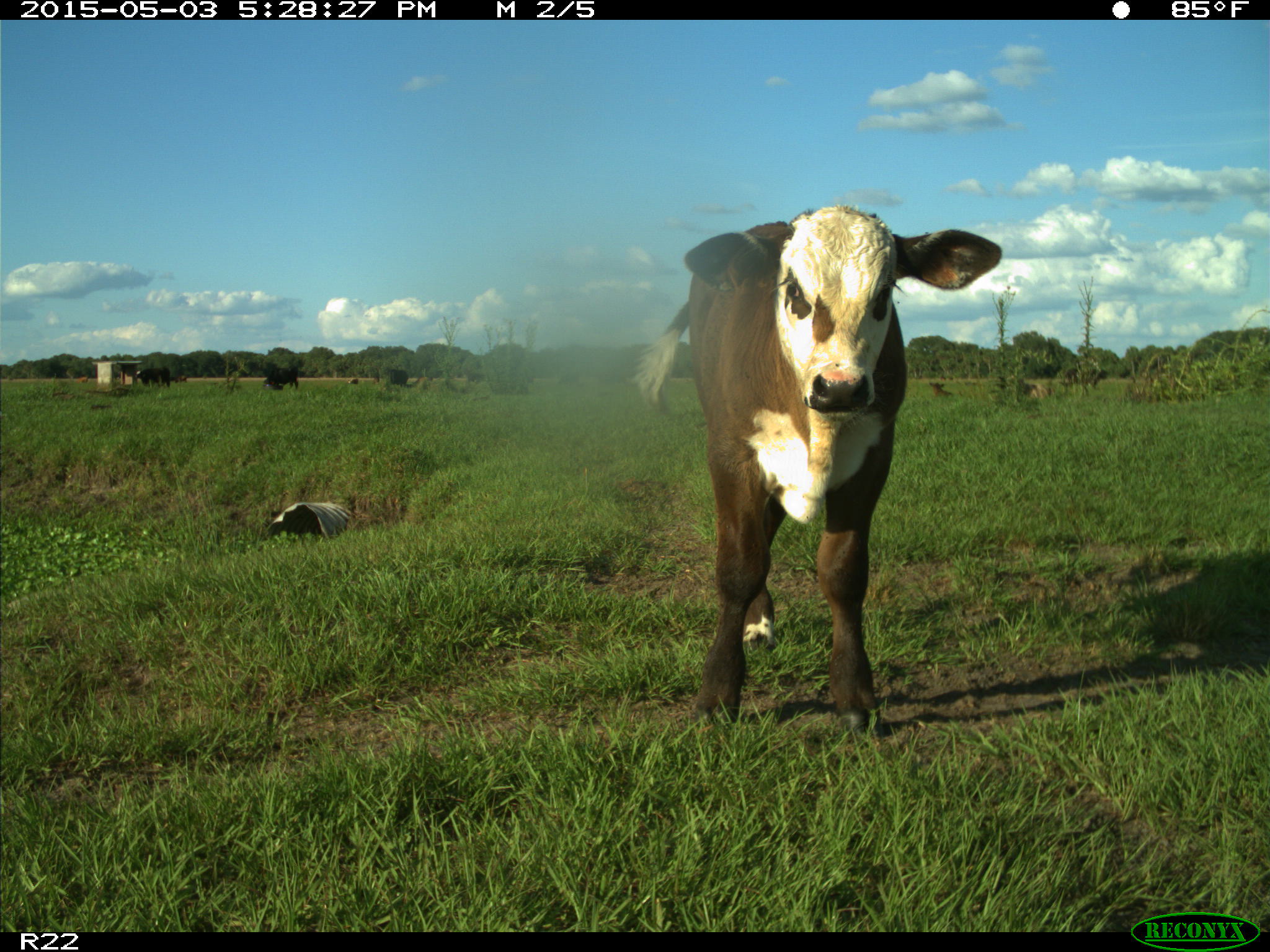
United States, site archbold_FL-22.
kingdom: Animalia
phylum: Chordata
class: Mammalia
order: Artiodactyla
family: Bovidae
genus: Bos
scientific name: Bos taurus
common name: domestic cow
Bos taurus (domestic cow).